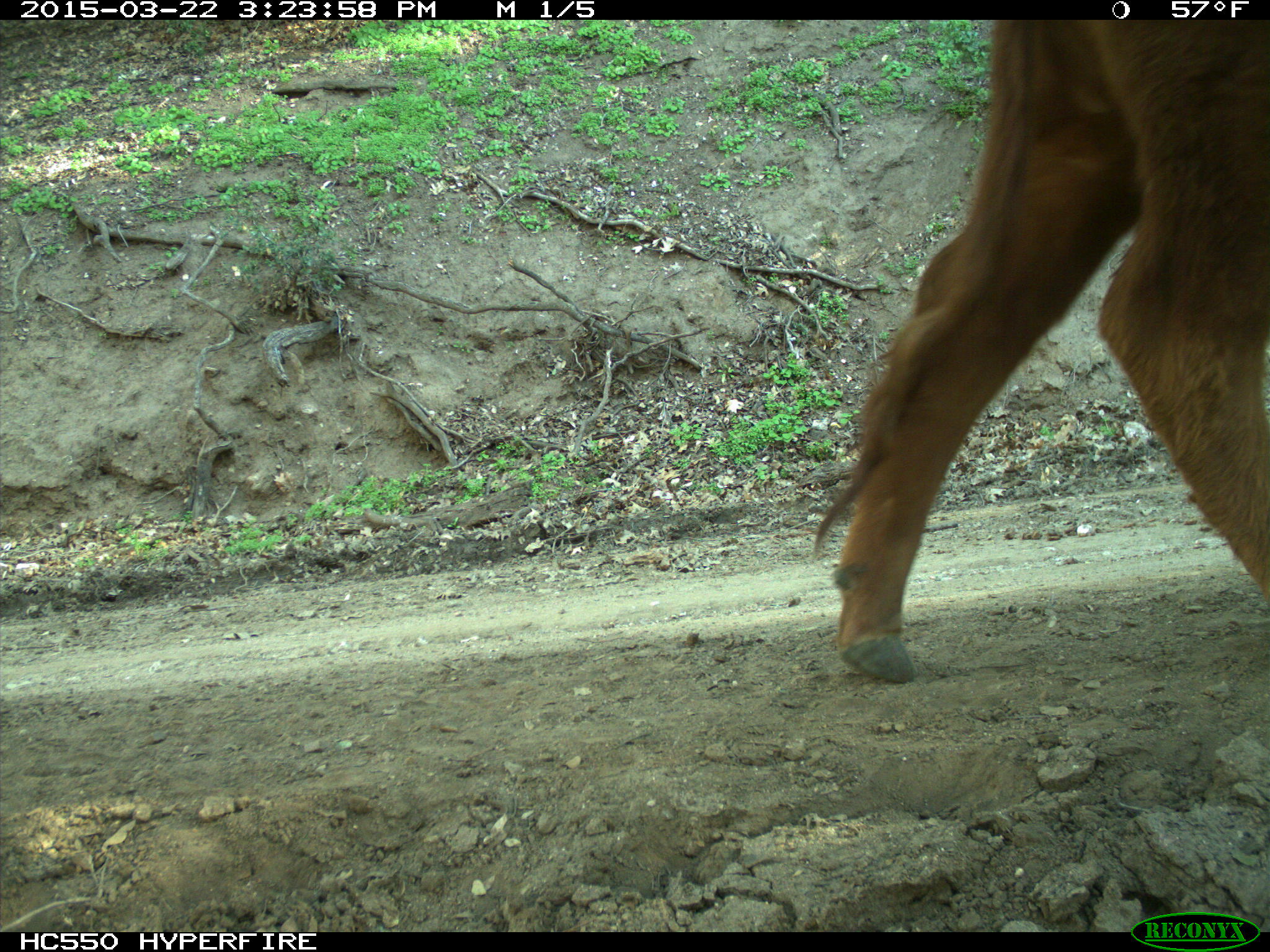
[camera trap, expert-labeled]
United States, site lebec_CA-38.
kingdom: Animalia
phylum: Chordata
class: Mammalia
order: Artiodactyla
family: Bovidae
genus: Bos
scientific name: Bos taurus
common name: domestic cow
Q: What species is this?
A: Bos taurus (domestic cow).